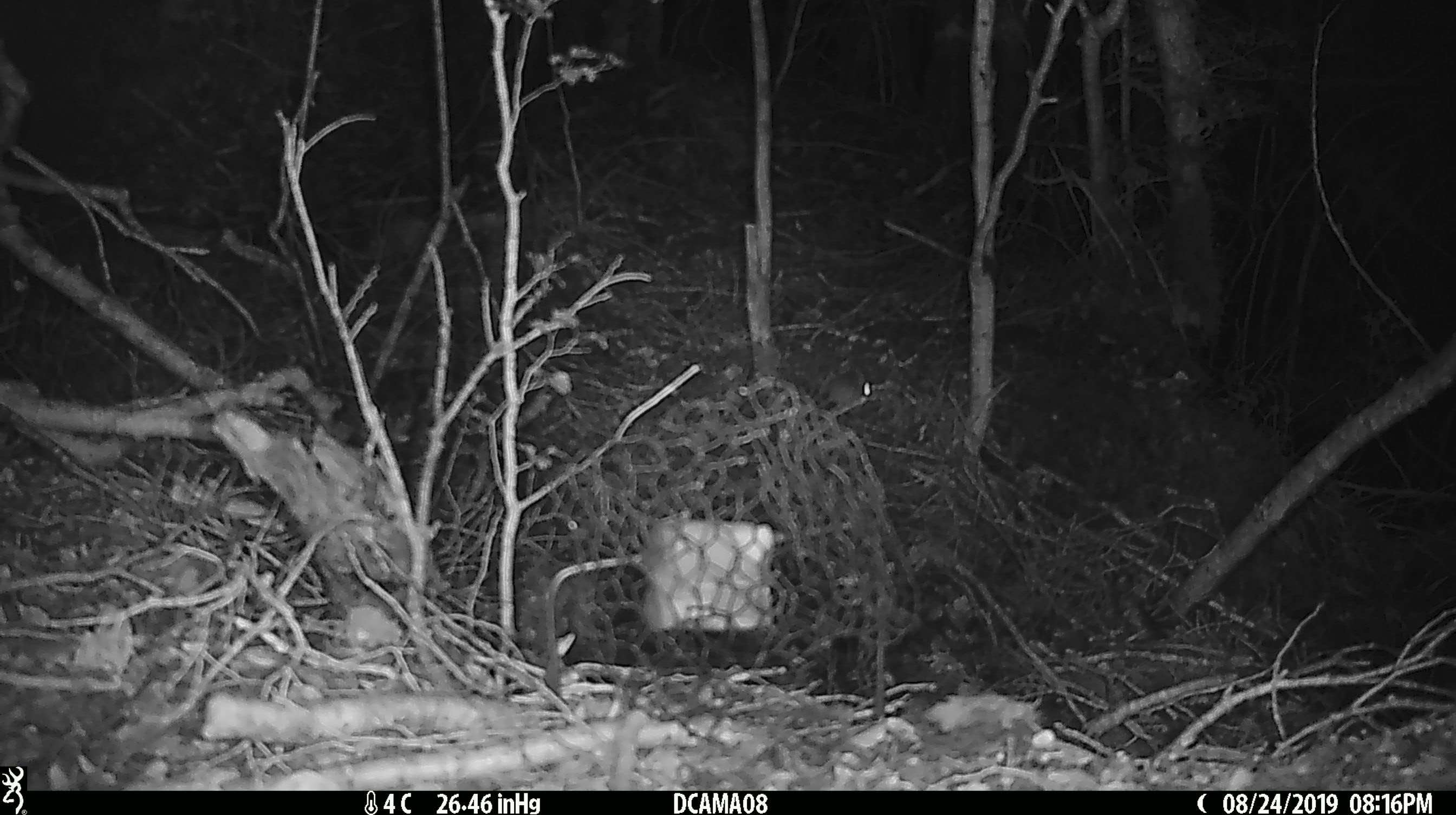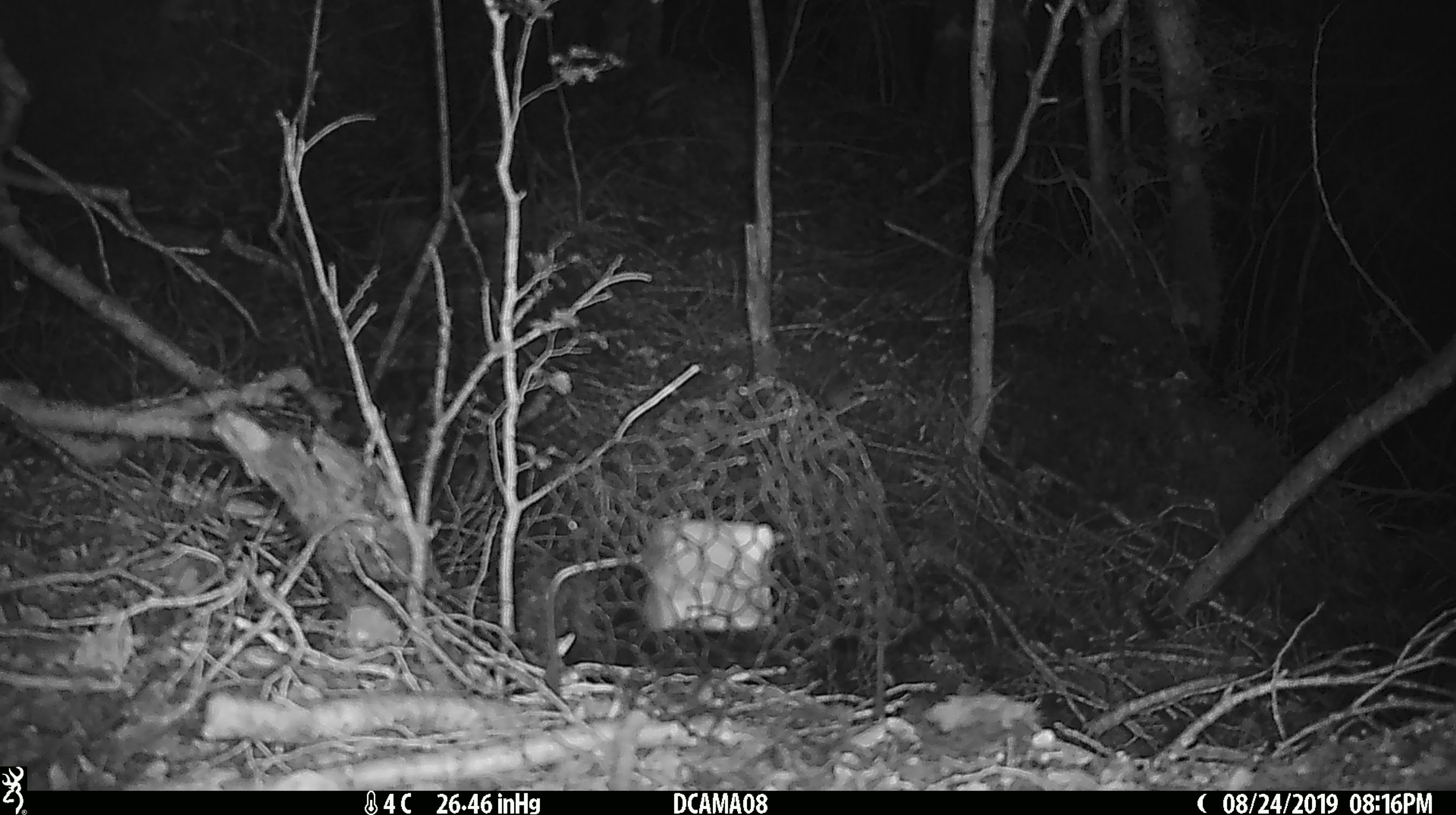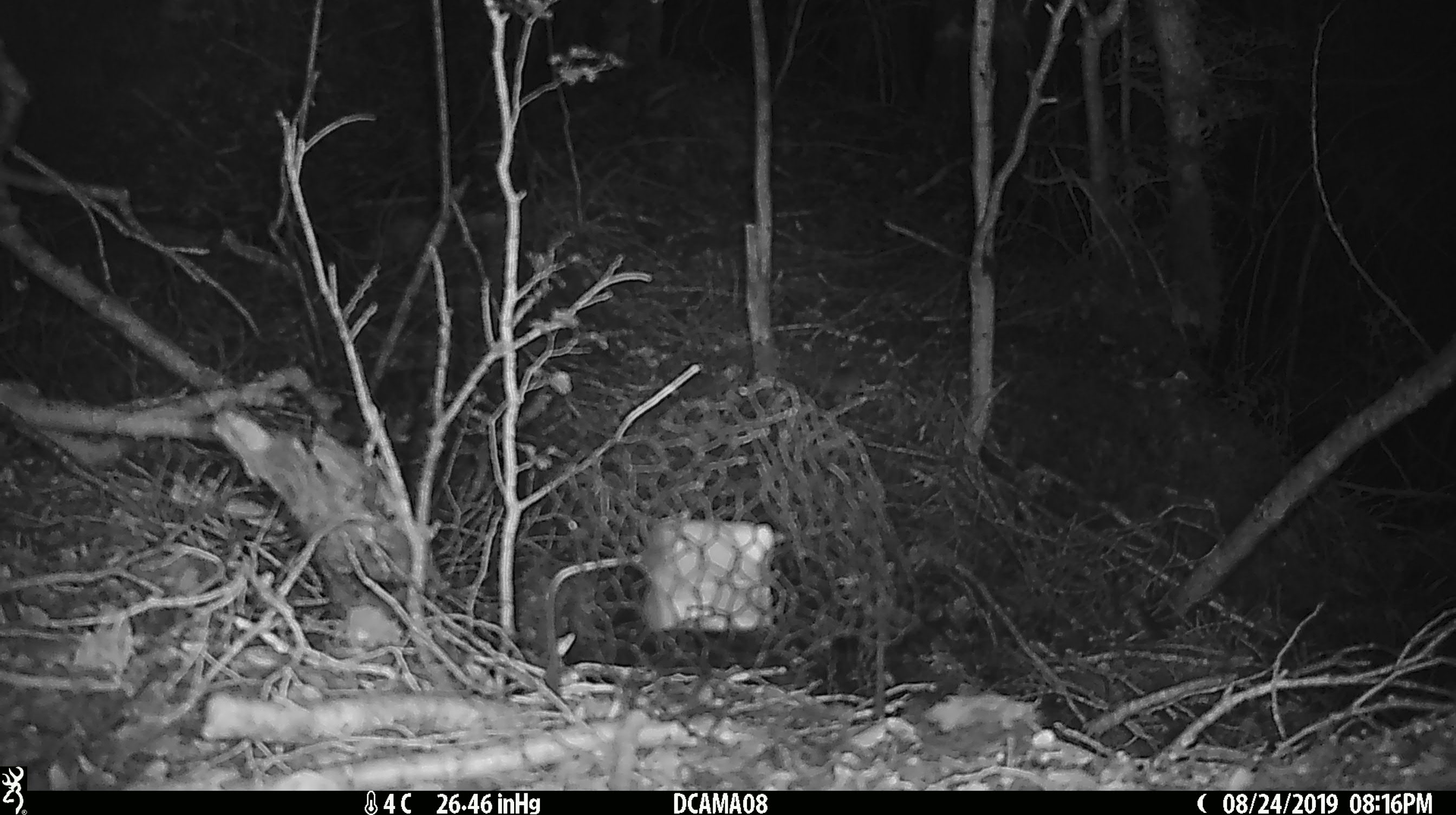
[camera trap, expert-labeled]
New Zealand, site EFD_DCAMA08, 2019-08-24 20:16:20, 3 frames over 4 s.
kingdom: Animalia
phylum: Chordata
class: Mammalia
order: Rodentia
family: Muridae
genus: Mus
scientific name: Mus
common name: mouse